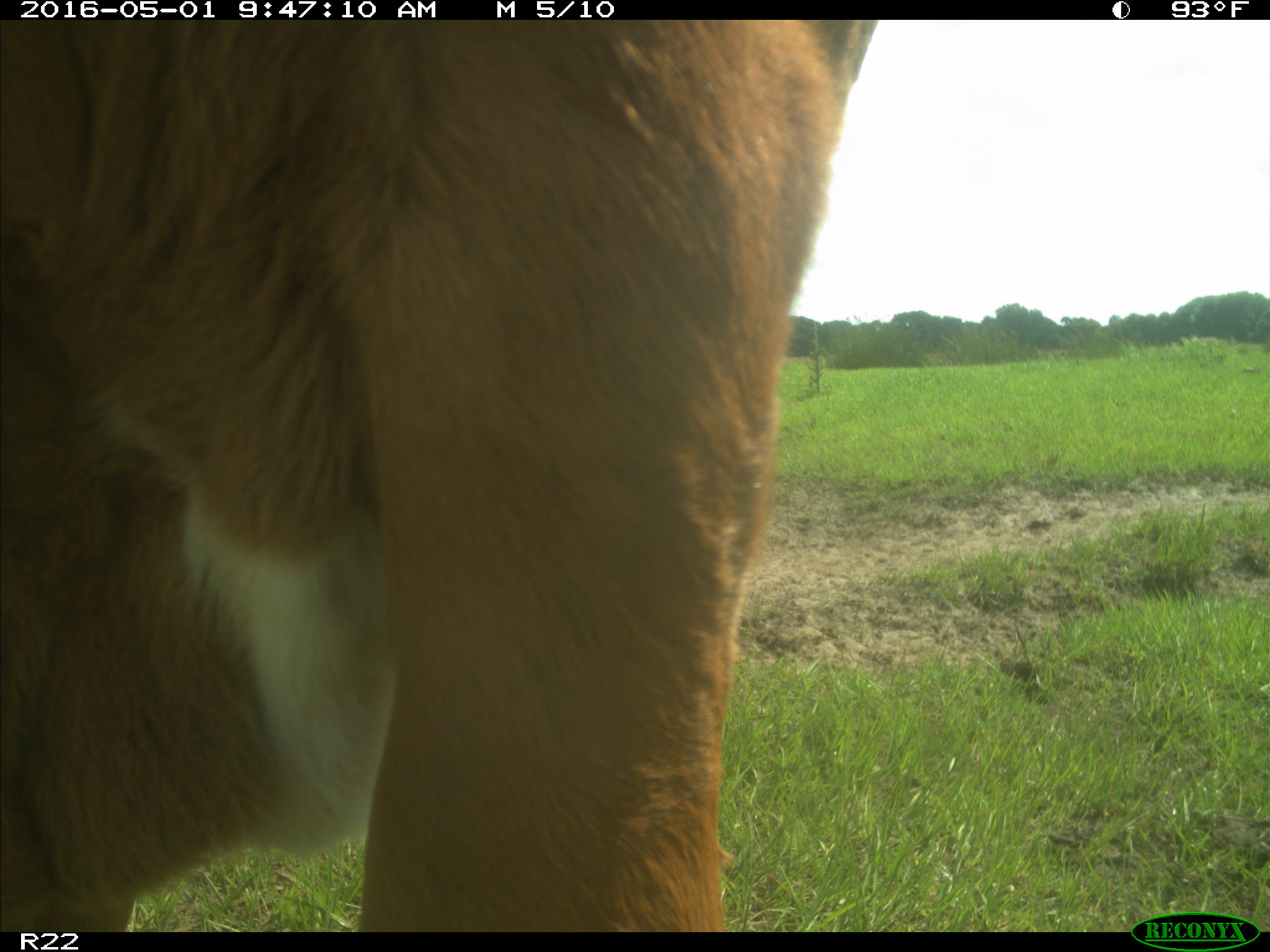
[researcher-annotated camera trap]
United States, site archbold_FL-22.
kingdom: Animalia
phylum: Chordata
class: Mammalia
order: Artiodactyla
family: Bovidae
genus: Bos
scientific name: Bos taurus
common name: domestic cow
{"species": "Bos taurus (domestic cow)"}